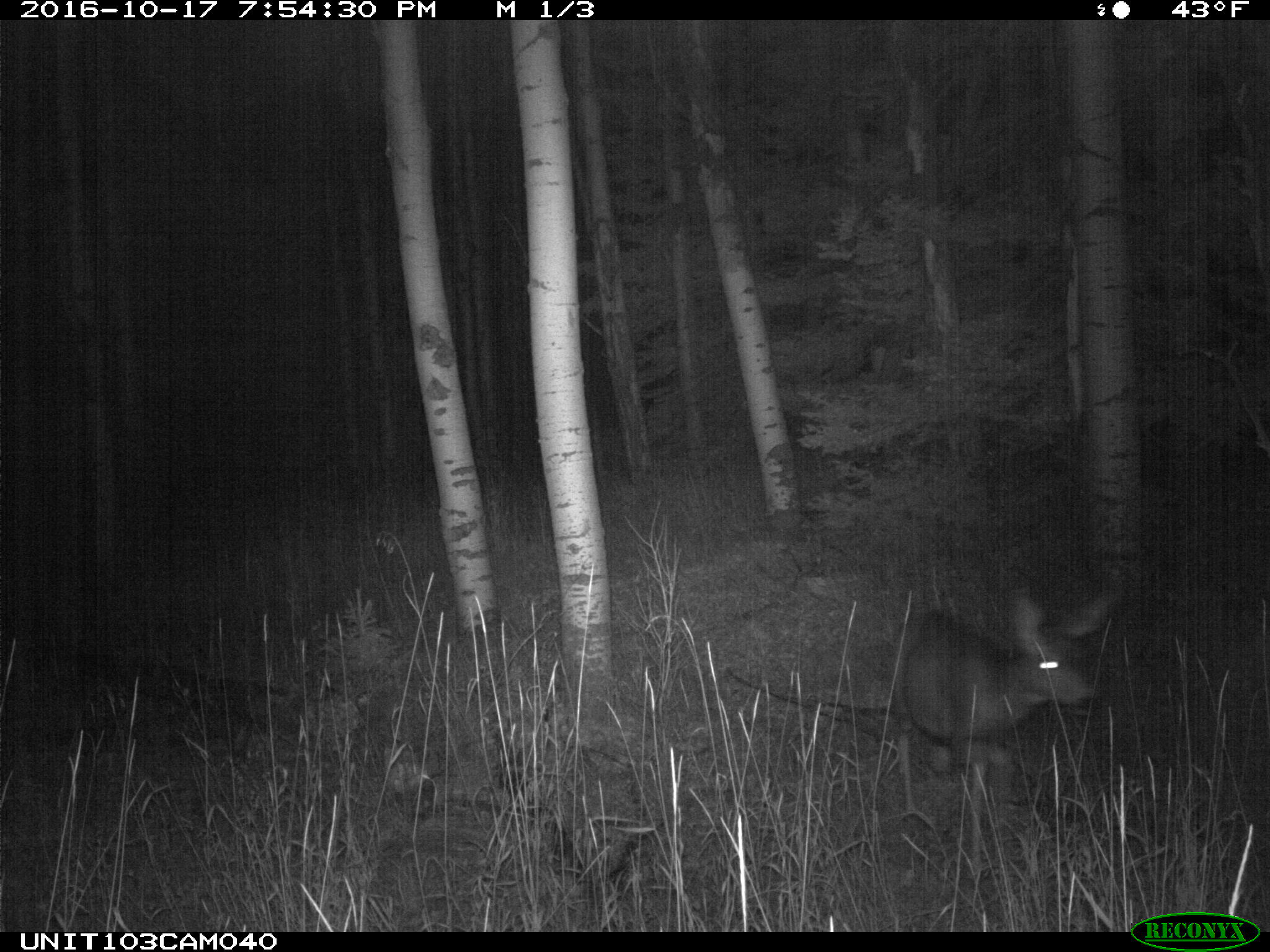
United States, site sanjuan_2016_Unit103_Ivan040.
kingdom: Animalia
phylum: Chordata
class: Mammalia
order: Artiodactyla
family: Cervidae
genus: Odocoileus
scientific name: Odocoileus hemionus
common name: mule deer